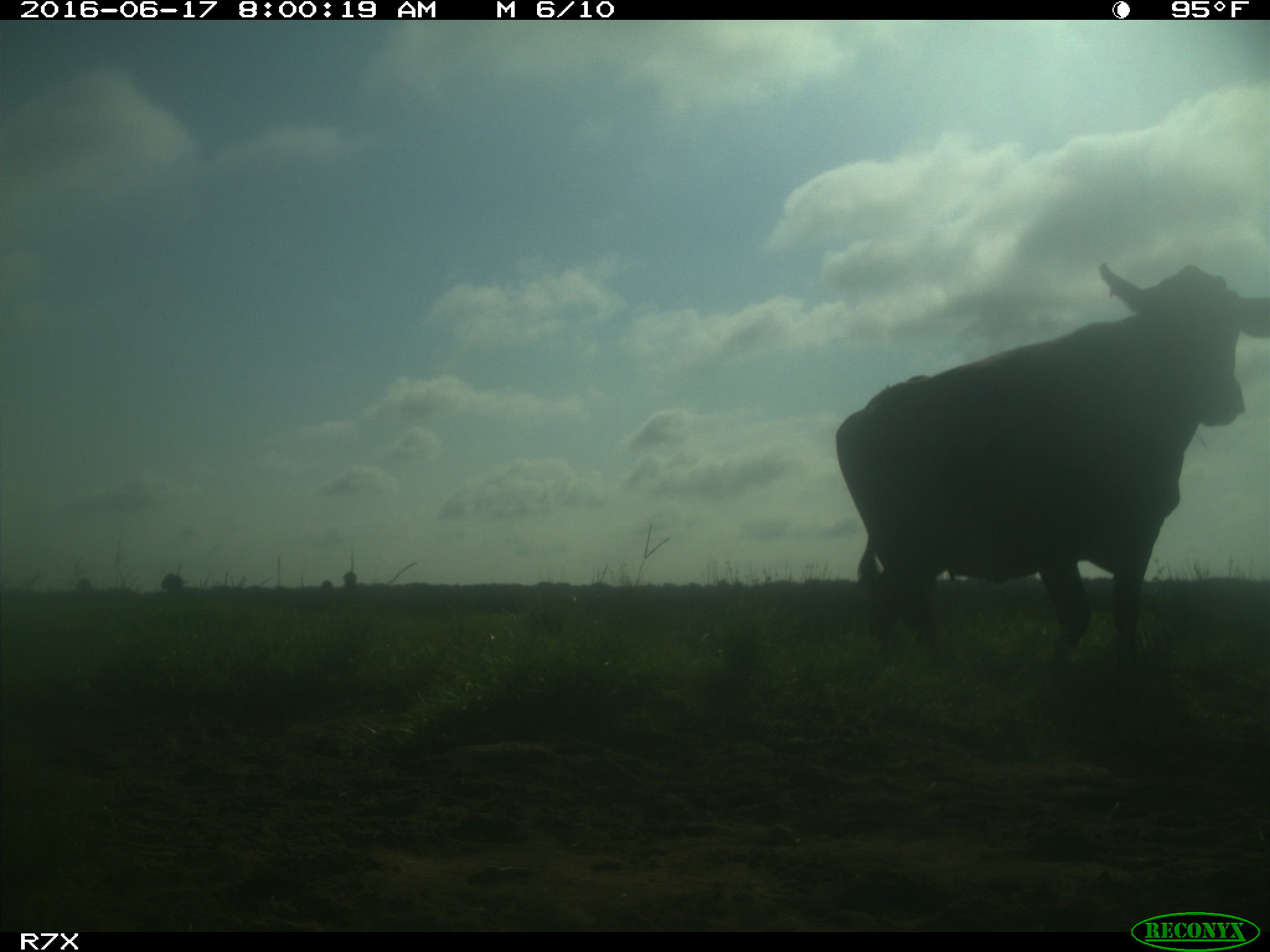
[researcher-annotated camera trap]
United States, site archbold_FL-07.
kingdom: Animalia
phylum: Chordata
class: Mammalia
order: Artiodactyla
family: Bovidae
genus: Bos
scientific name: Bos taurus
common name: domestic cow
Bos taurus (domestic cow).